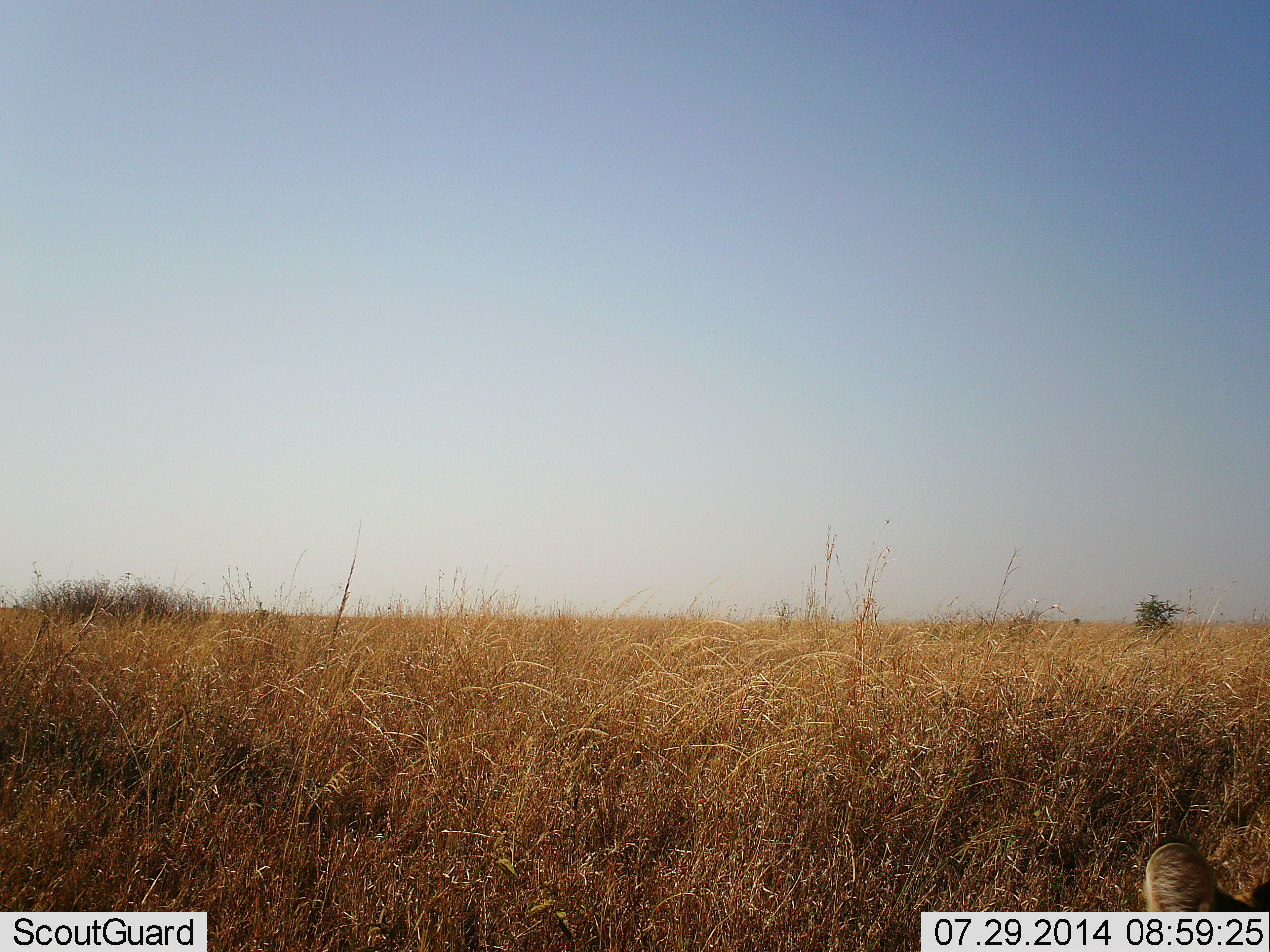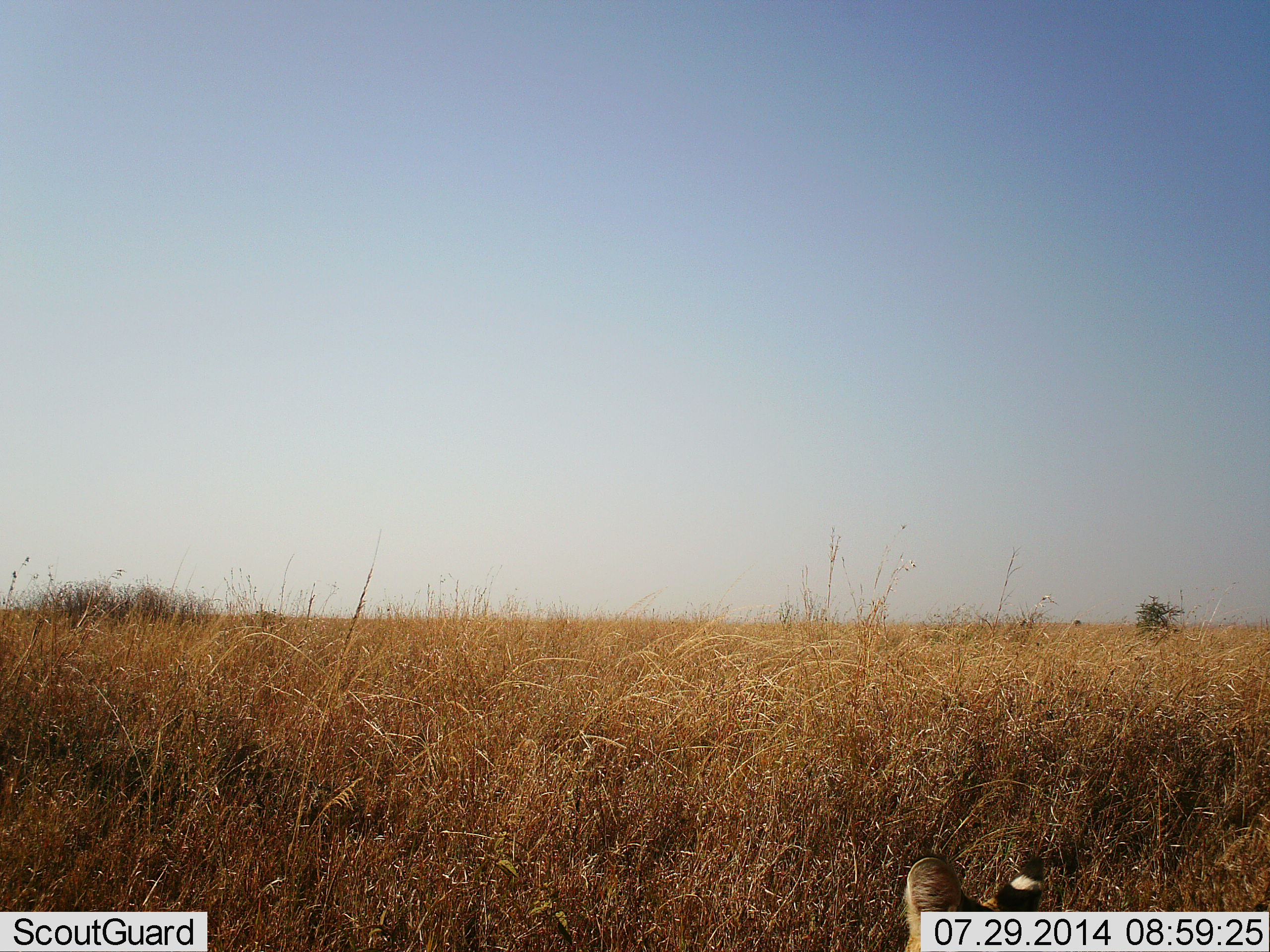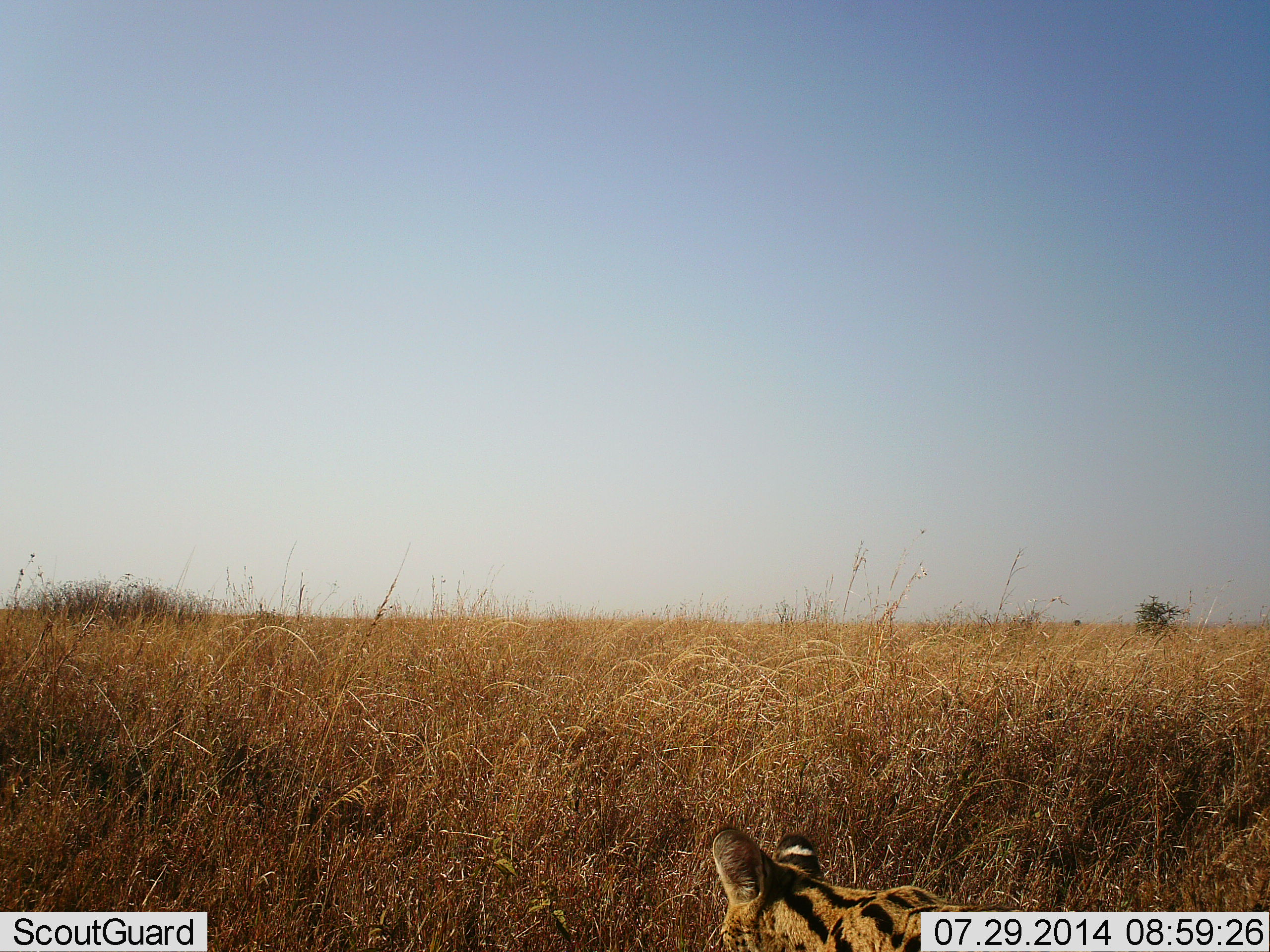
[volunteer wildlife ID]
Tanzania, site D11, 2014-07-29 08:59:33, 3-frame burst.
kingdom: Animalia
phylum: Chordata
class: Mammalia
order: Carnivora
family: Felidae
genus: Leptailurus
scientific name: Leptailurus serval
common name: serval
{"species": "serval (Leptailurus serval)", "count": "1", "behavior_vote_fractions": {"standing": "0%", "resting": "0%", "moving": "100%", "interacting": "0%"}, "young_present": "0%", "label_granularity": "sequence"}